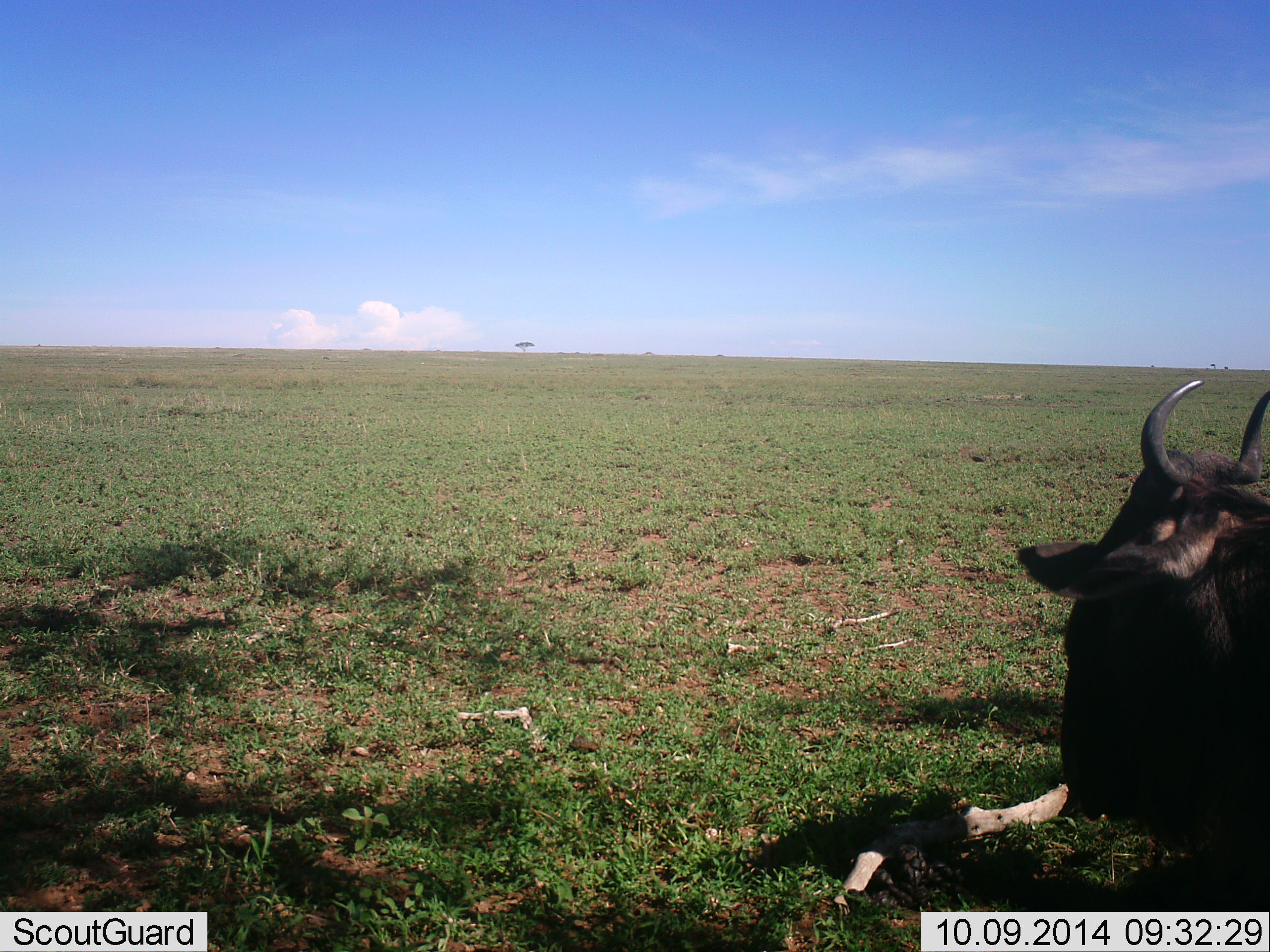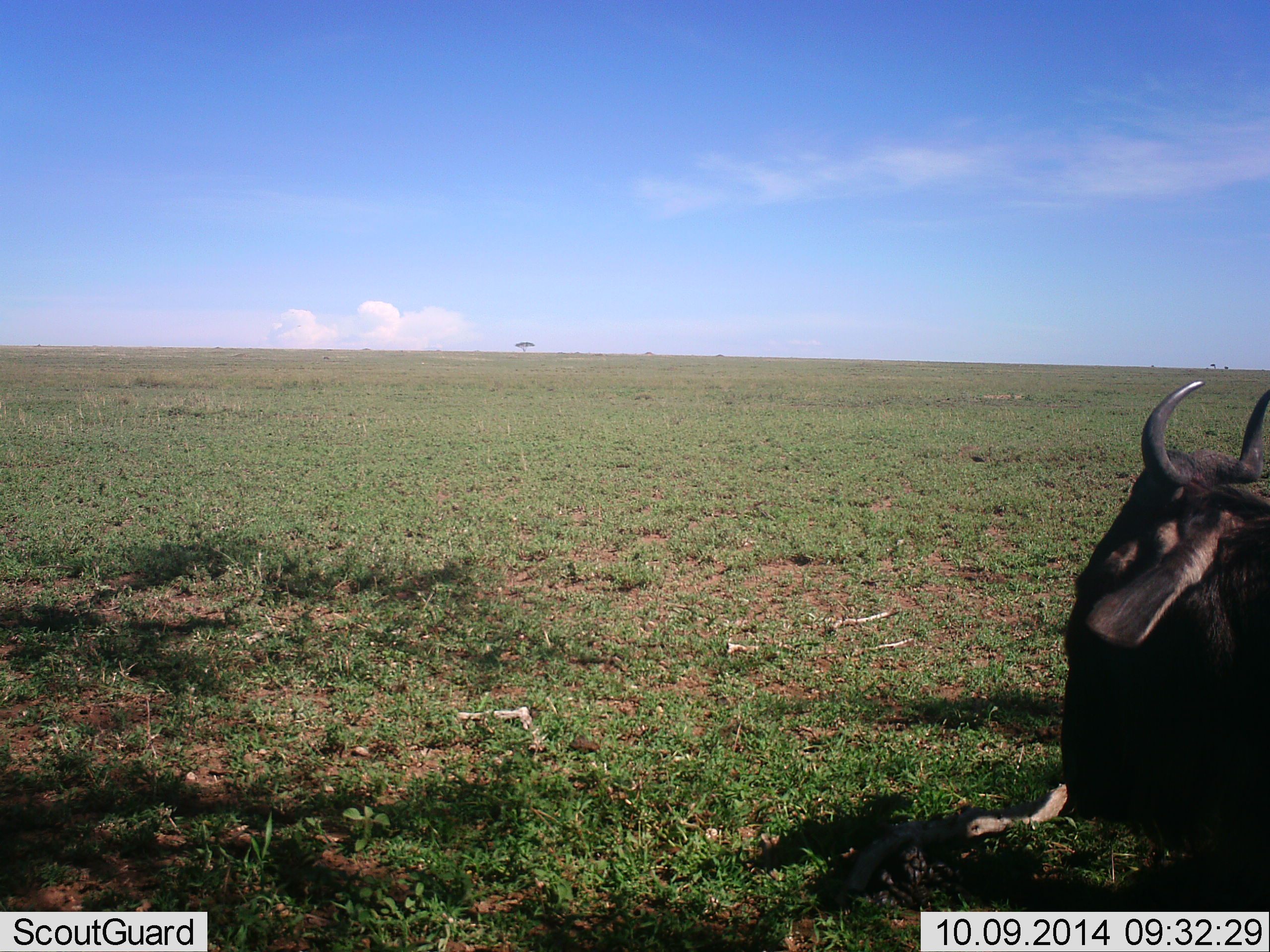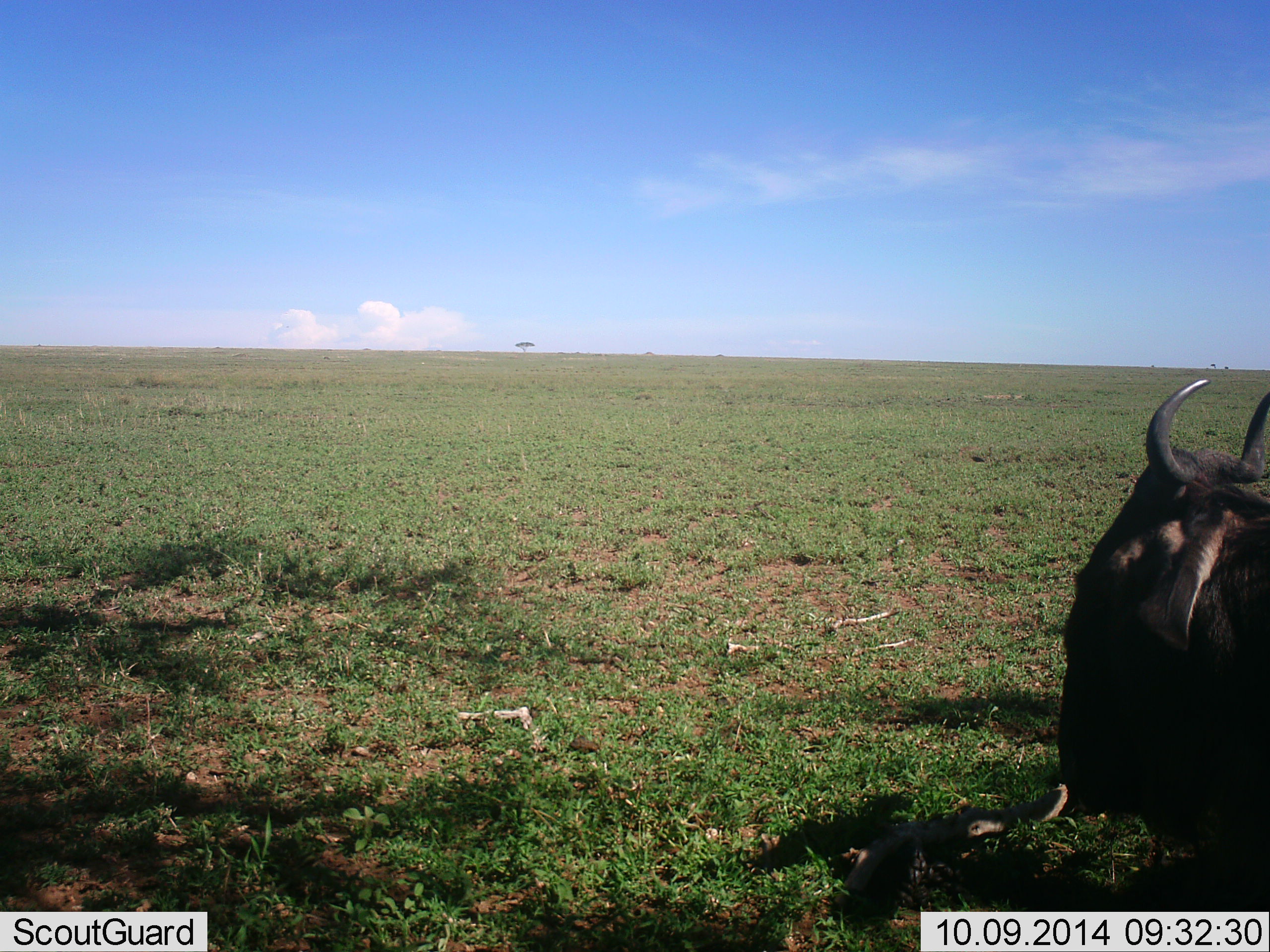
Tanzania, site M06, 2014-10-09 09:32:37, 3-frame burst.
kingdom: Animalia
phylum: Chordata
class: Mammalia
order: Artiodactyla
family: Bovidae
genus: Connochaetes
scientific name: Connochaetes taurinus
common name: blue wildebeest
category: wildebeest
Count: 1.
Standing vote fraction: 30%.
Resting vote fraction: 60%.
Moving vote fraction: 10%.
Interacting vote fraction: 0%.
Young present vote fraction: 0%.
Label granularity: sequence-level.